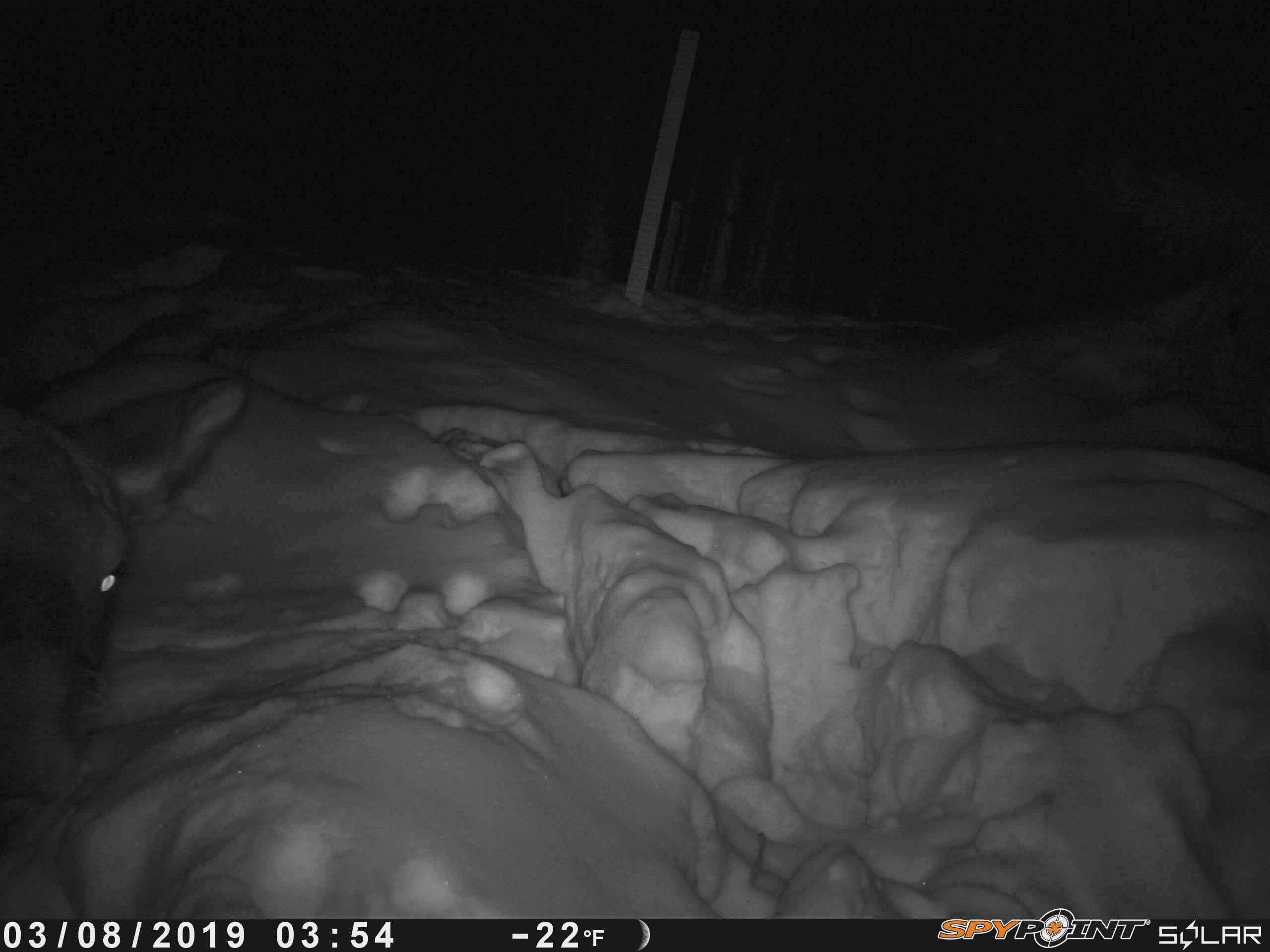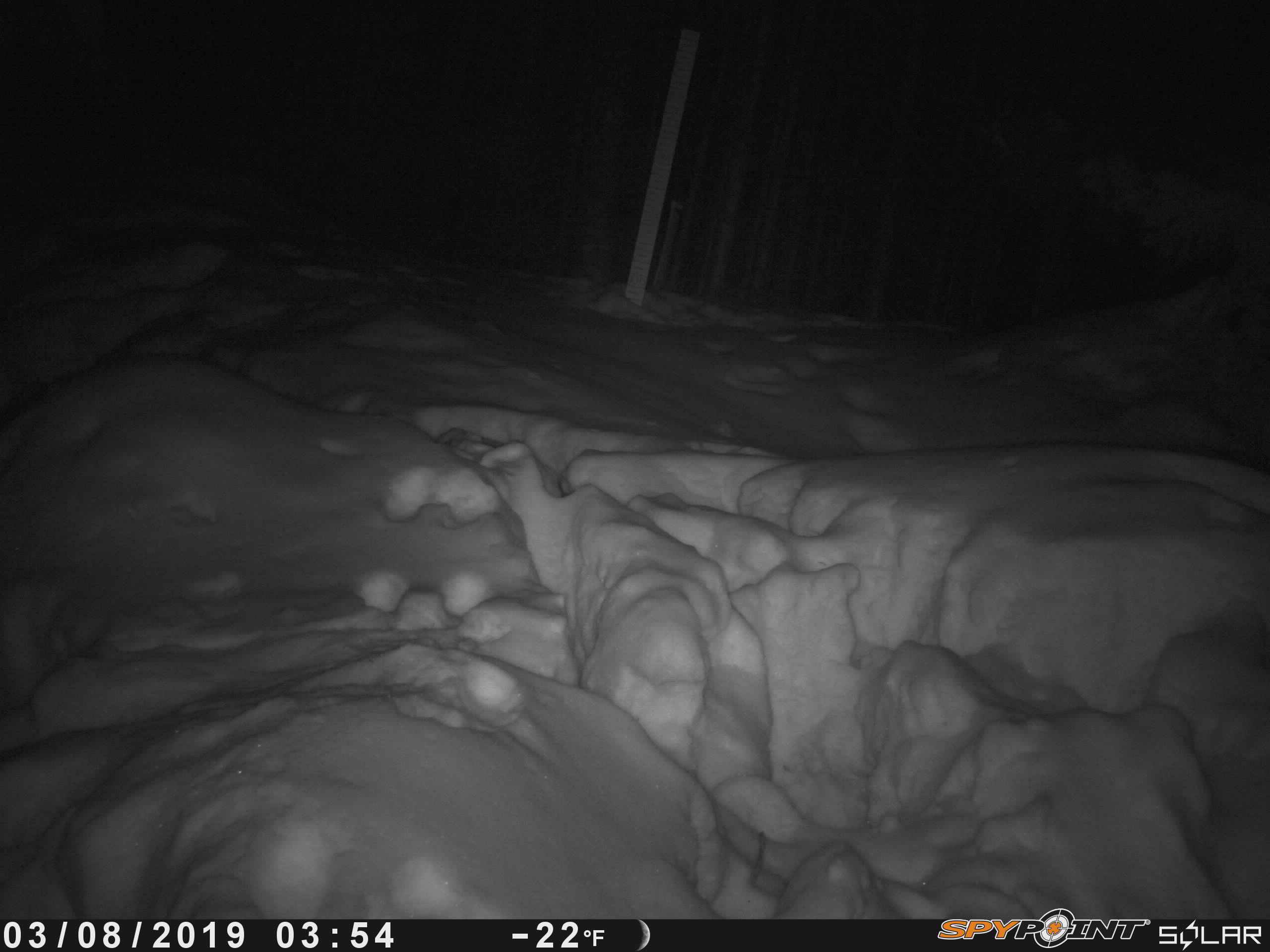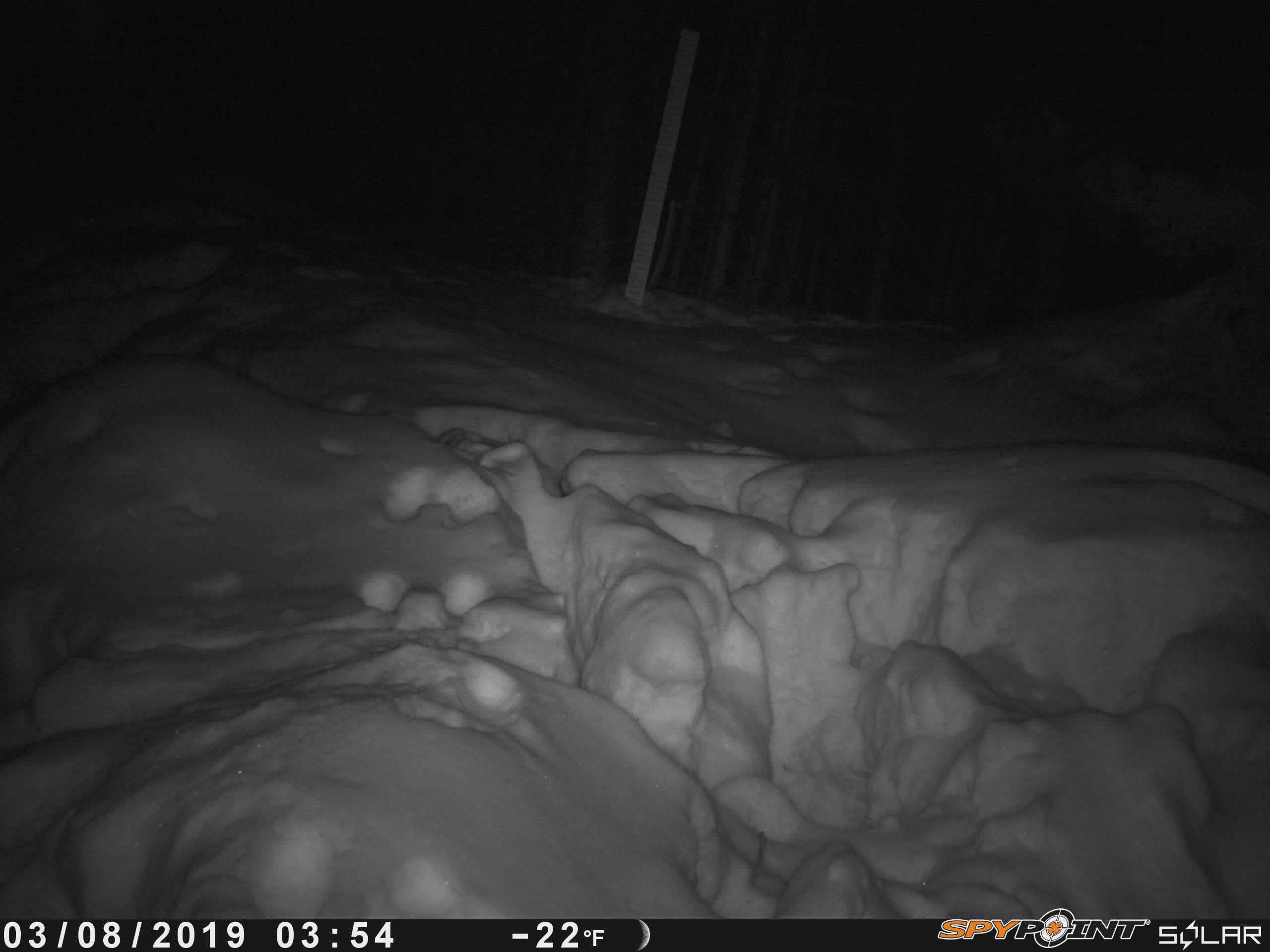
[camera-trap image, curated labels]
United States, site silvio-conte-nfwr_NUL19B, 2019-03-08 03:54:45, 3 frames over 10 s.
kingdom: Animalia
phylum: Chordata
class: Mammalia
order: Artiodactyla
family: Cervidae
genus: Alces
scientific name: Alces alces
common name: moose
Moose (Alces alces).